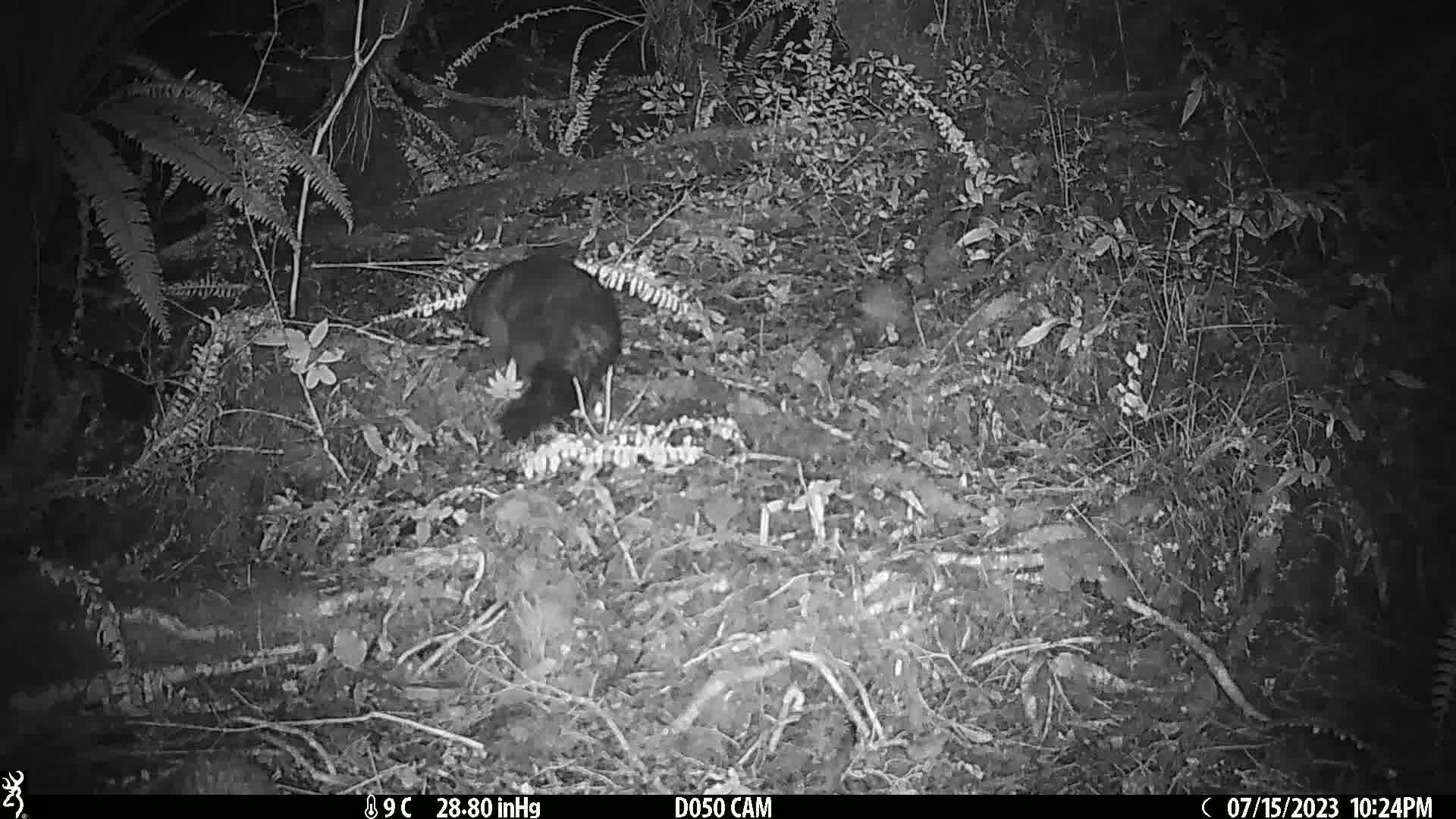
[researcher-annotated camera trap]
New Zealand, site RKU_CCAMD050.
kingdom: Animalia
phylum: Chordata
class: Mammalia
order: Diprotodontia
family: Phalangeridae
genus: Trichosurus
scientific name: Trichosurus vulpecula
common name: common brushtail possum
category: possum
Possum (common brushtail possum) (Trichosurus vulpecula).